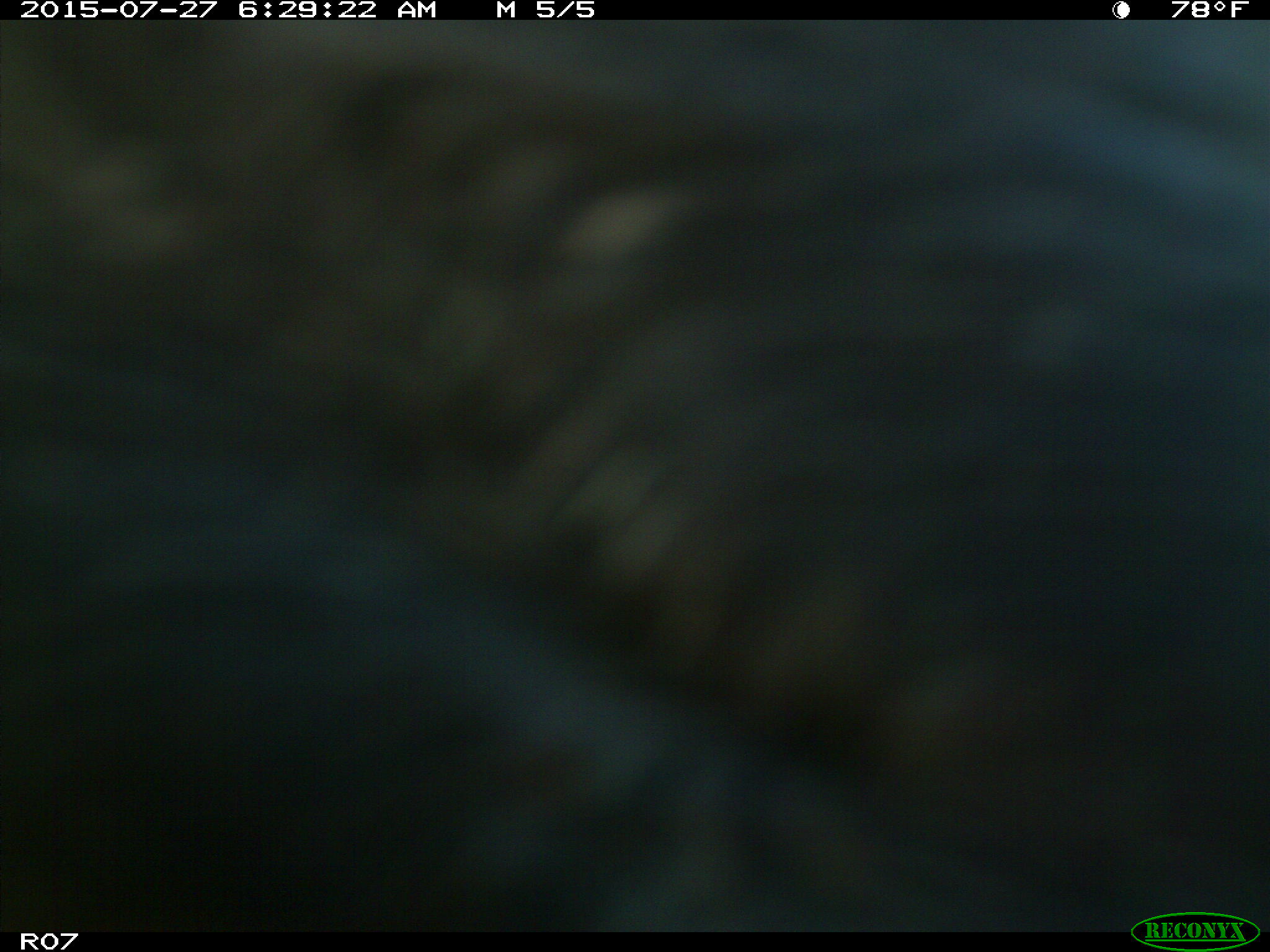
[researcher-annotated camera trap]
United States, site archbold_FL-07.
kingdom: Animalia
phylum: Chordata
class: Mammalia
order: Artiodactyla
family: Bovidae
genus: Bos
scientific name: Bos taurus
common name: domestic cow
Bos taurus (domestic cow).